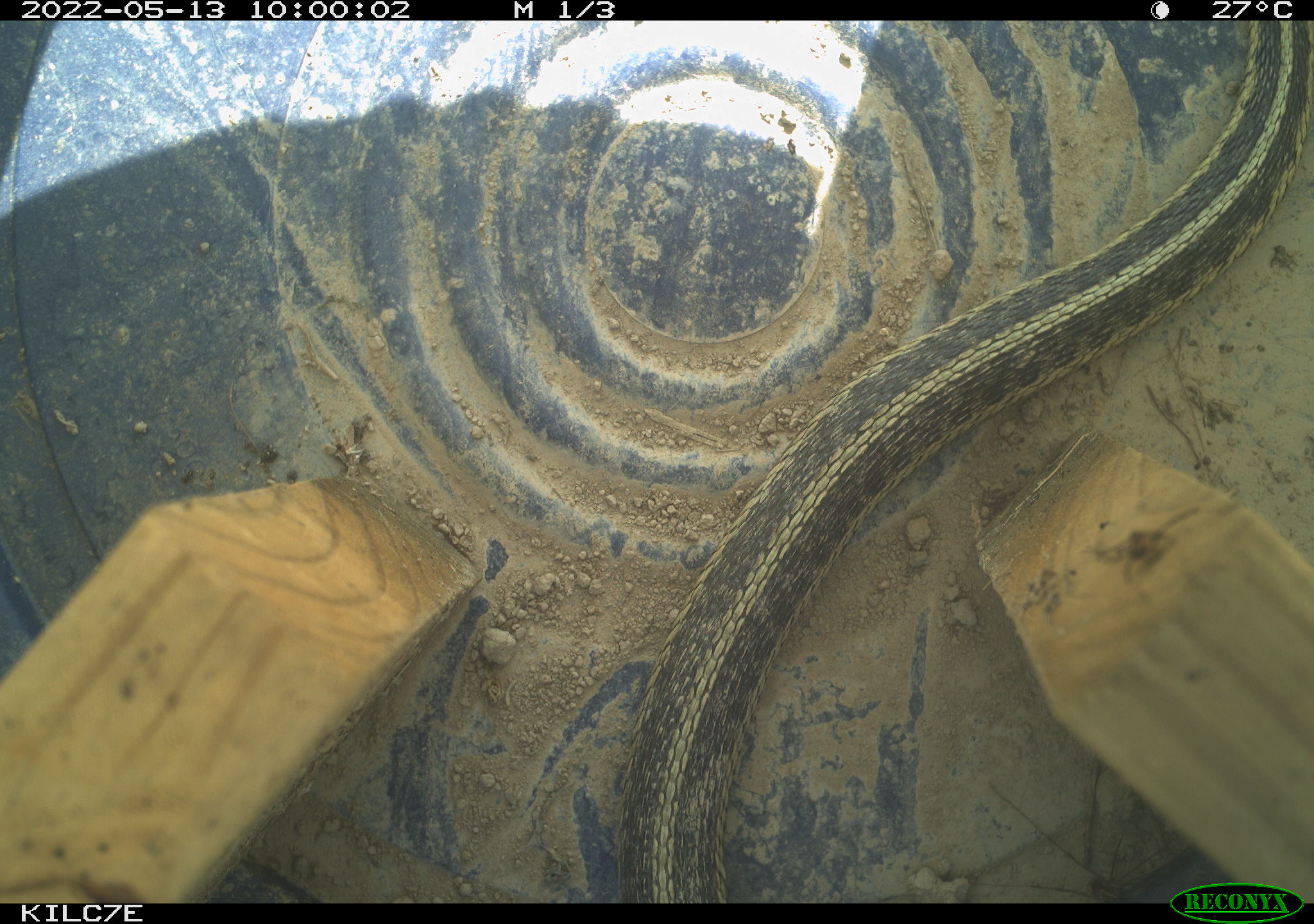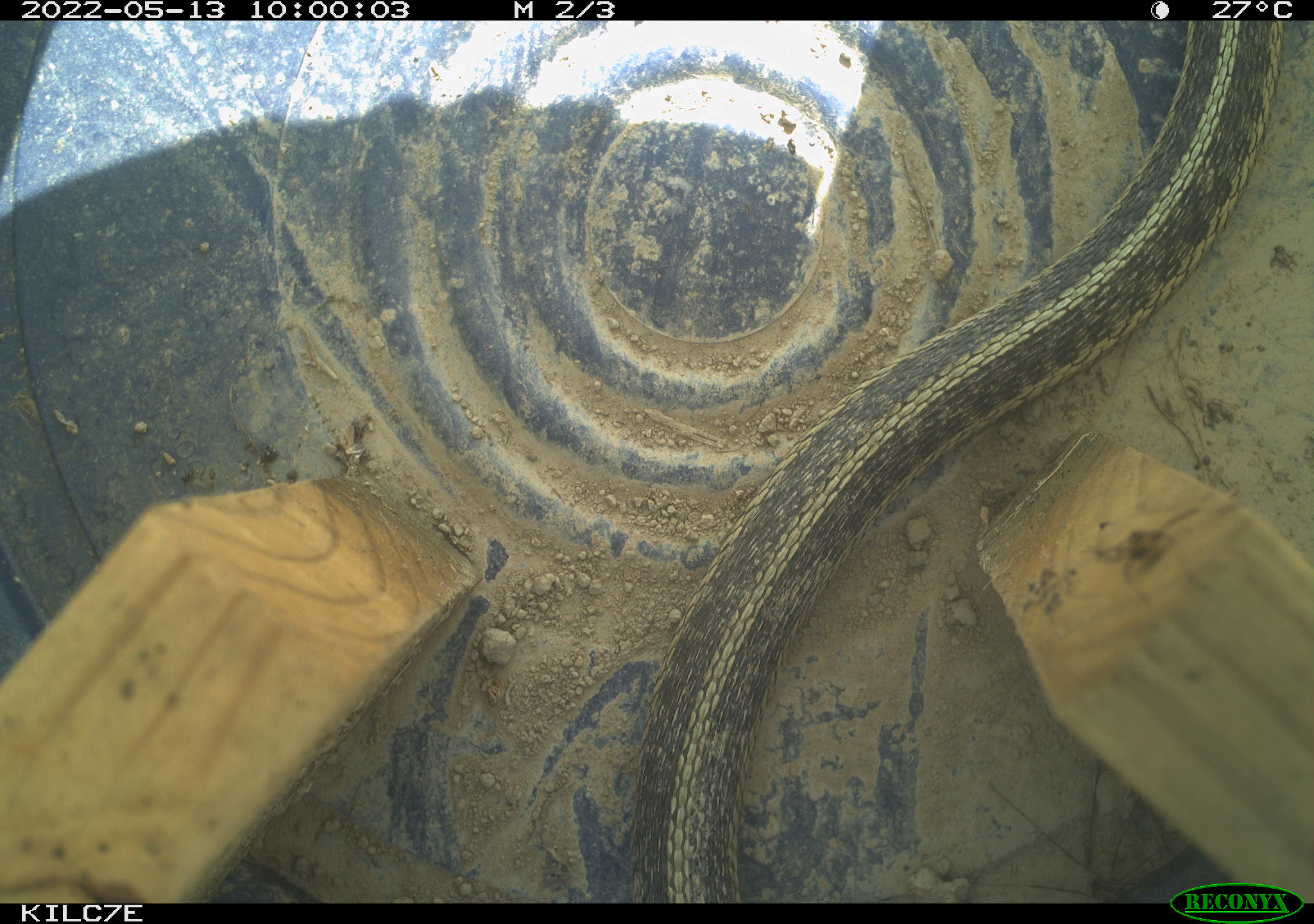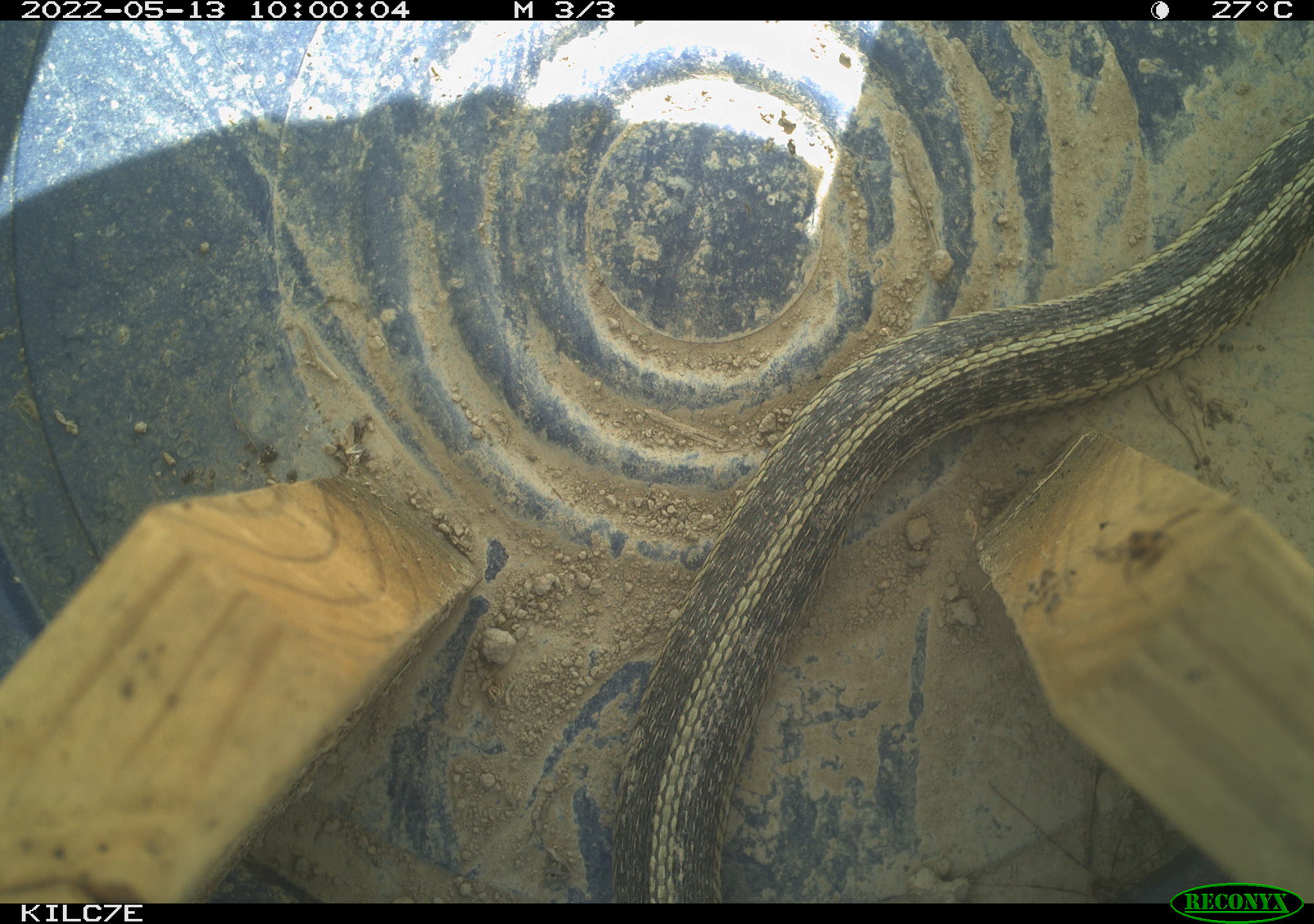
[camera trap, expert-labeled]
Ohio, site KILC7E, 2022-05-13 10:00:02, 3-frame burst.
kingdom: Animalia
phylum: Chordata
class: Reptilia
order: Squamata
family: Colubridae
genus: Thamnophis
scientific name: Thamnophis sirtalis sirtalis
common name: eastern gartersnake